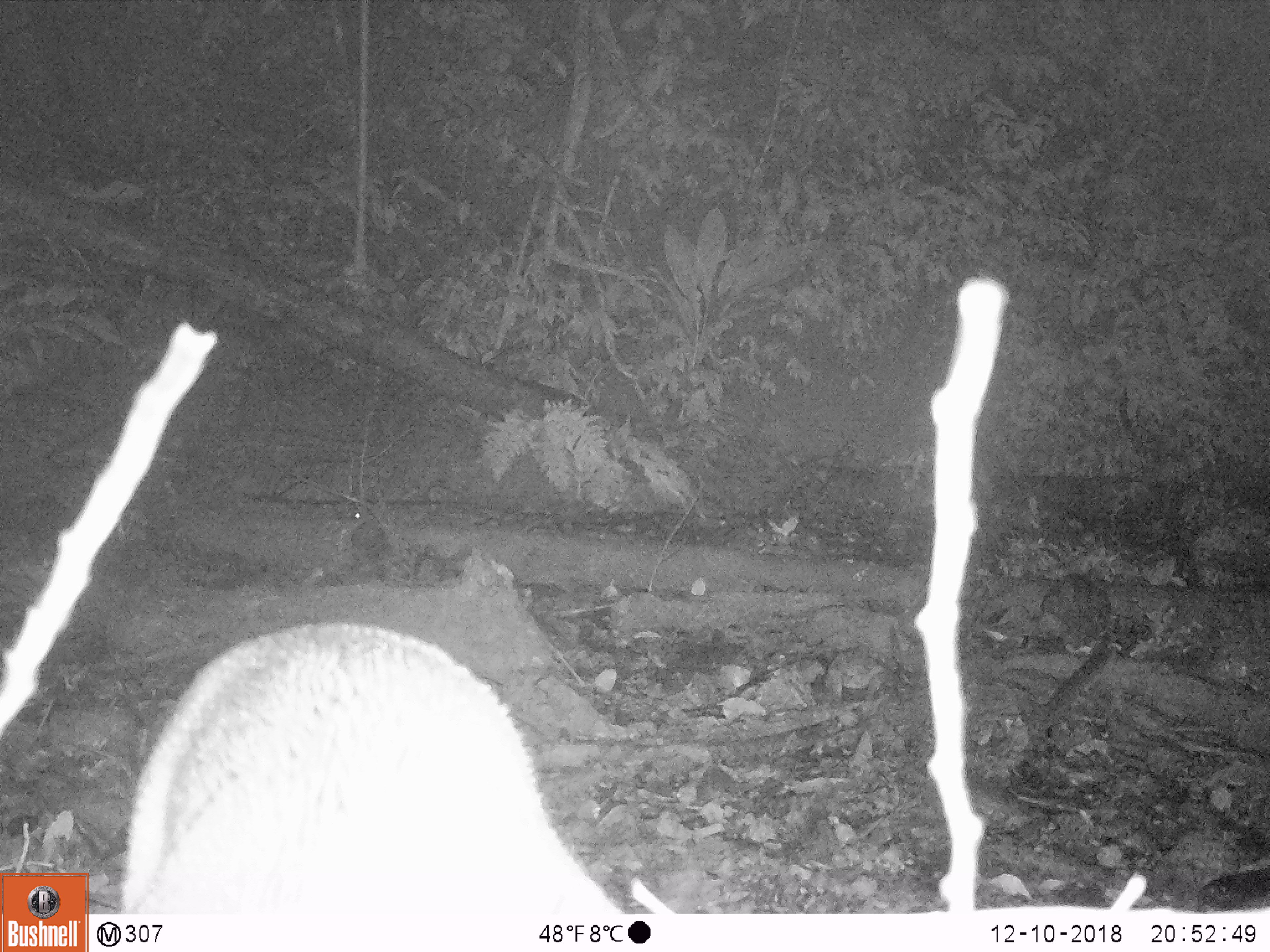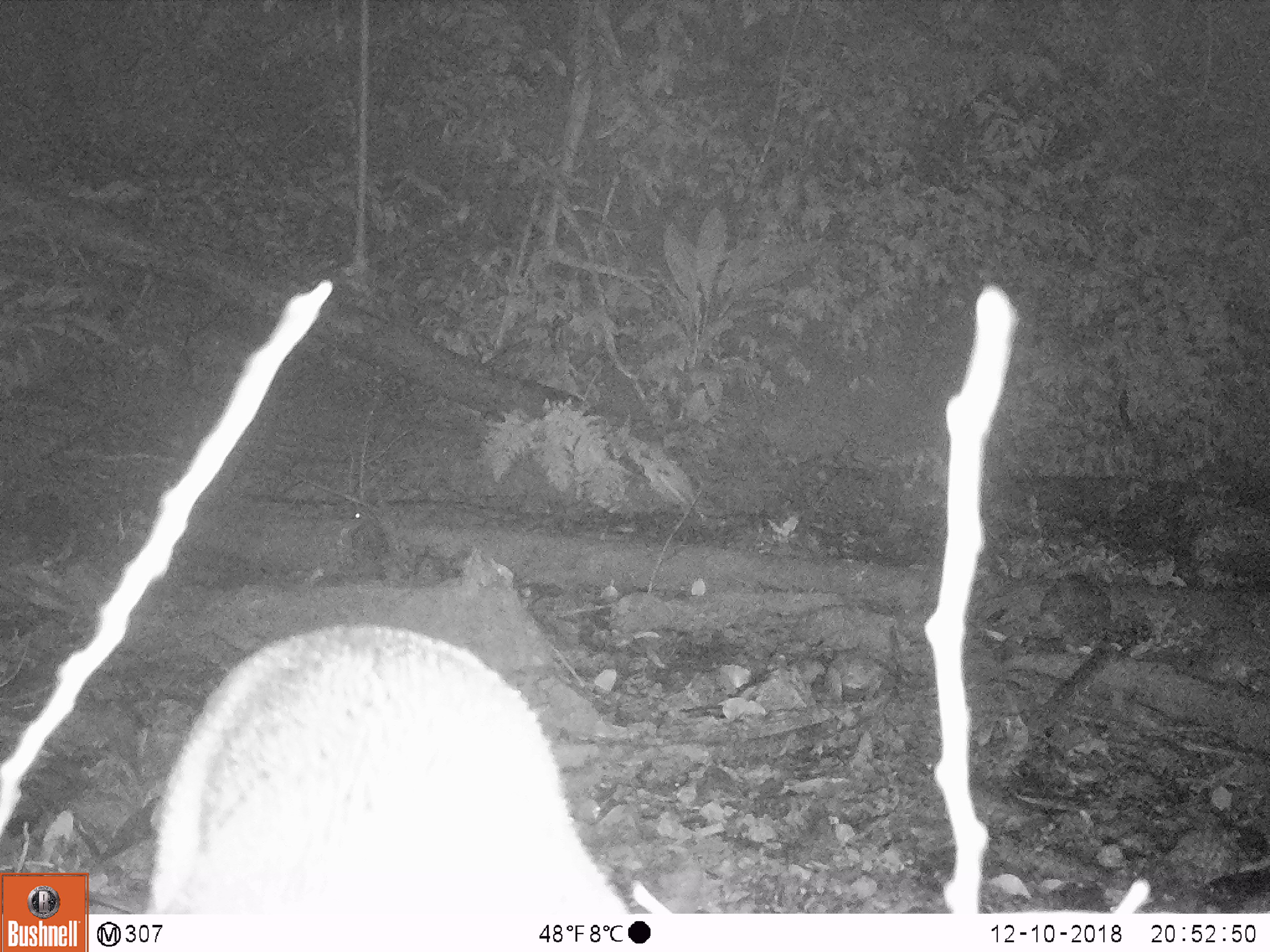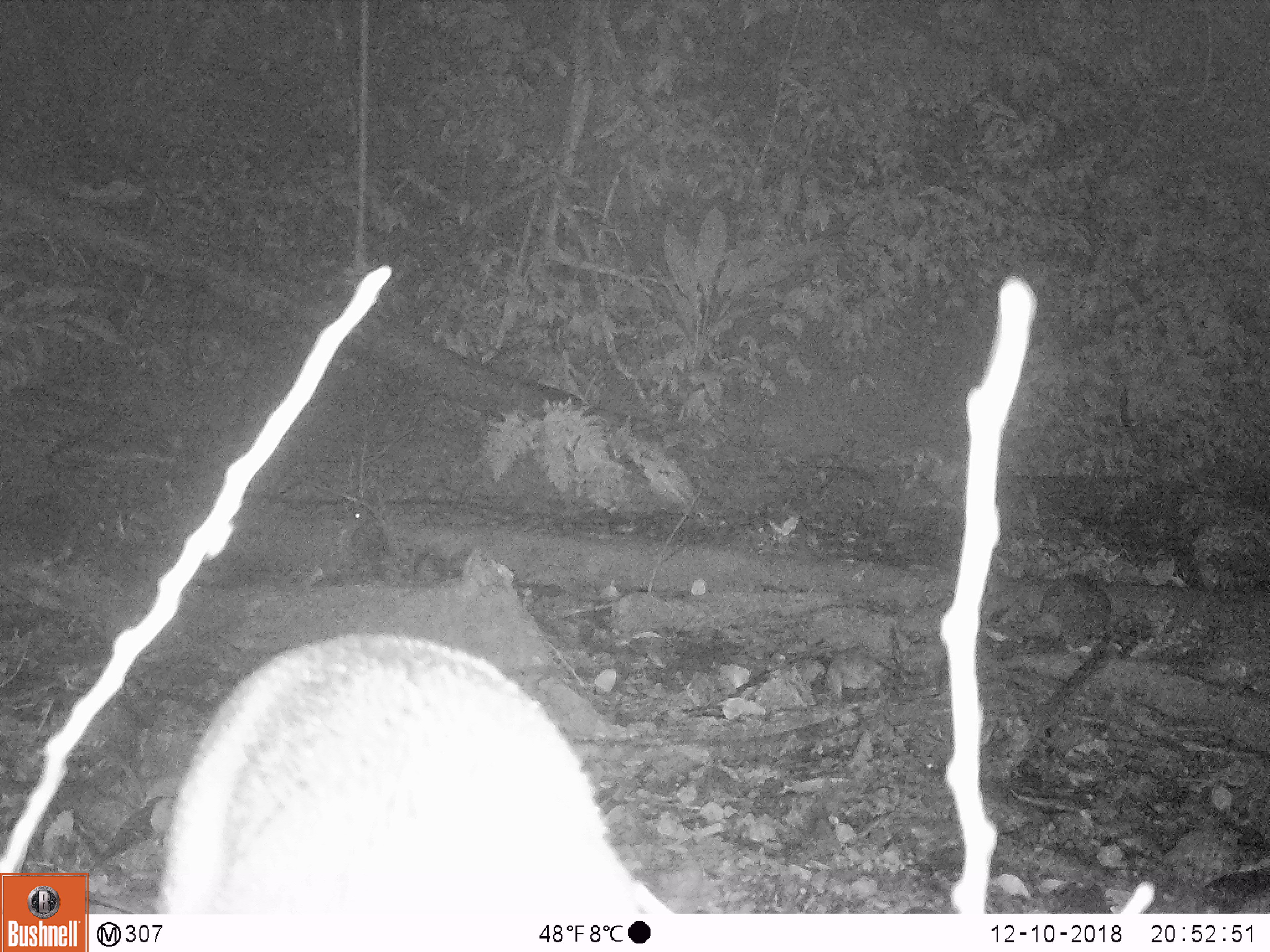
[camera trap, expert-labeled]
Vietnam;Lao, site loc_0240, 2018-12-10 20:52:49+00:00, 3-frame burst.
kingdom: Animalia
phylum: Chordata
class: Mammalia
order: Artiodactyla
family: Cervidae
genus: Muntiacus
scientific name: Muntiacus vuquangensis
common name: large-antlered muntjac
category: large antlered muntjac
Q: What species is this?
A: Large antlered muntjac (large-antlered muntjac) (Muntiacus vuquangensis).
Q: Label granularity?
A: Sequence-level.